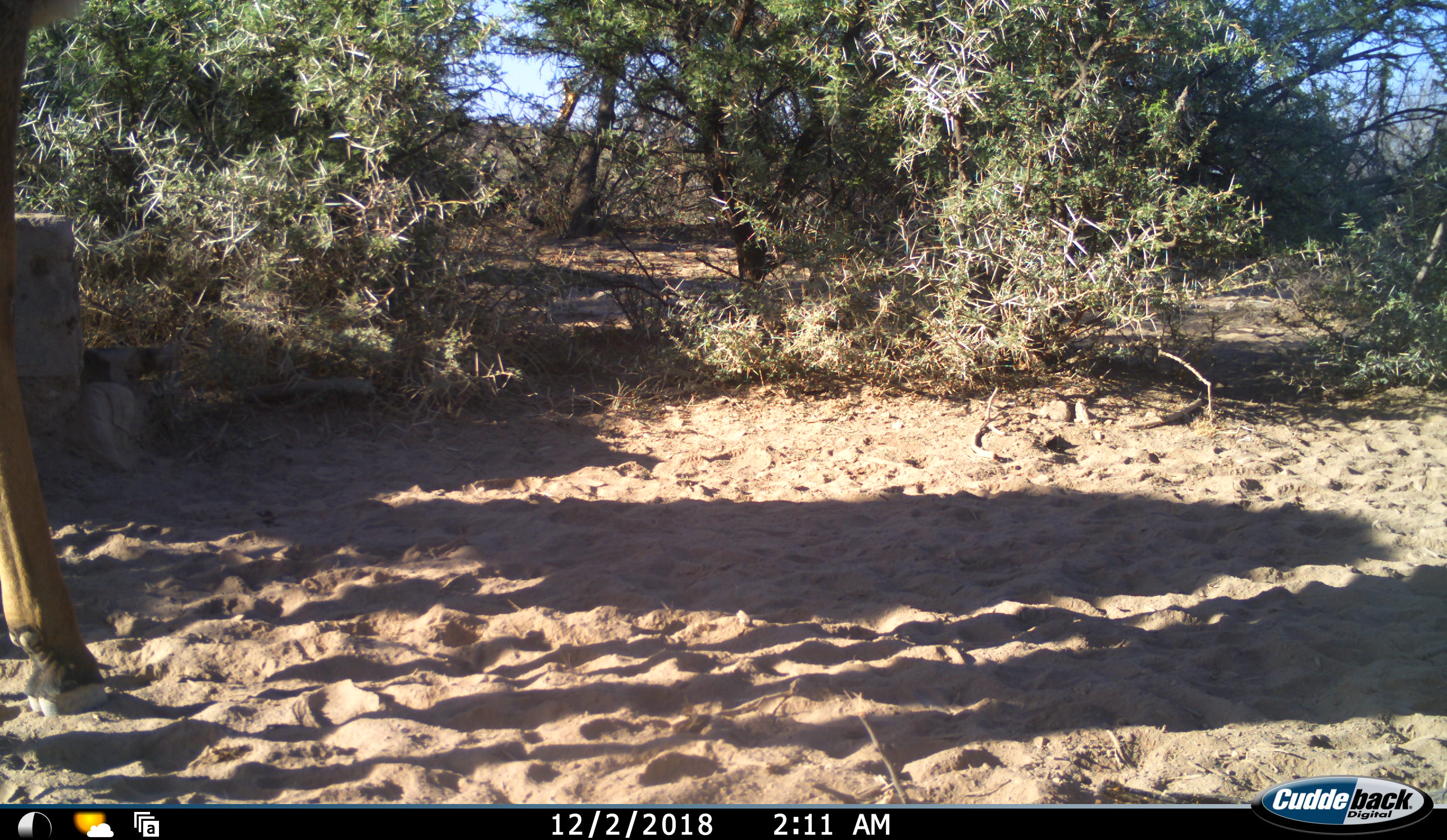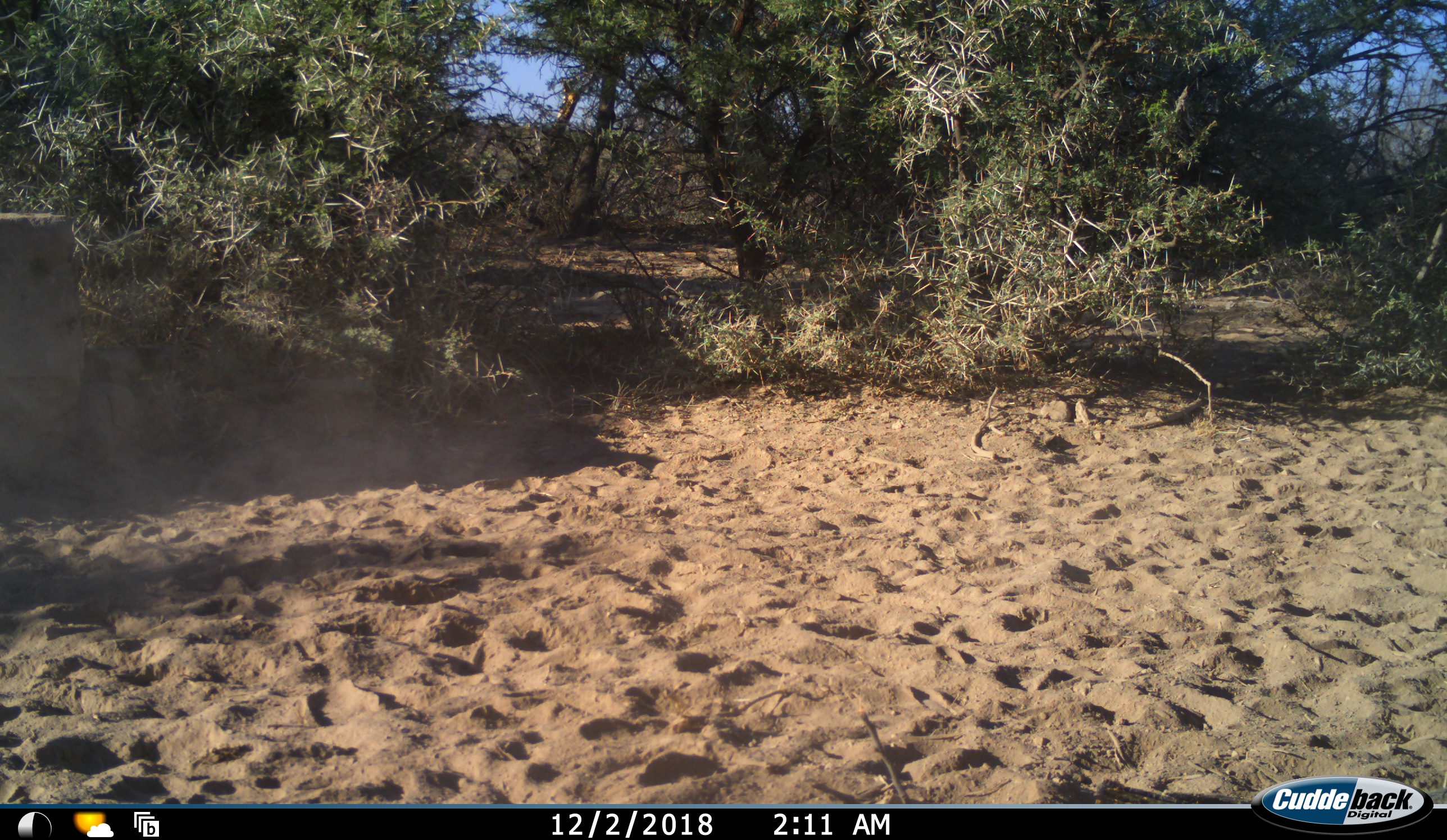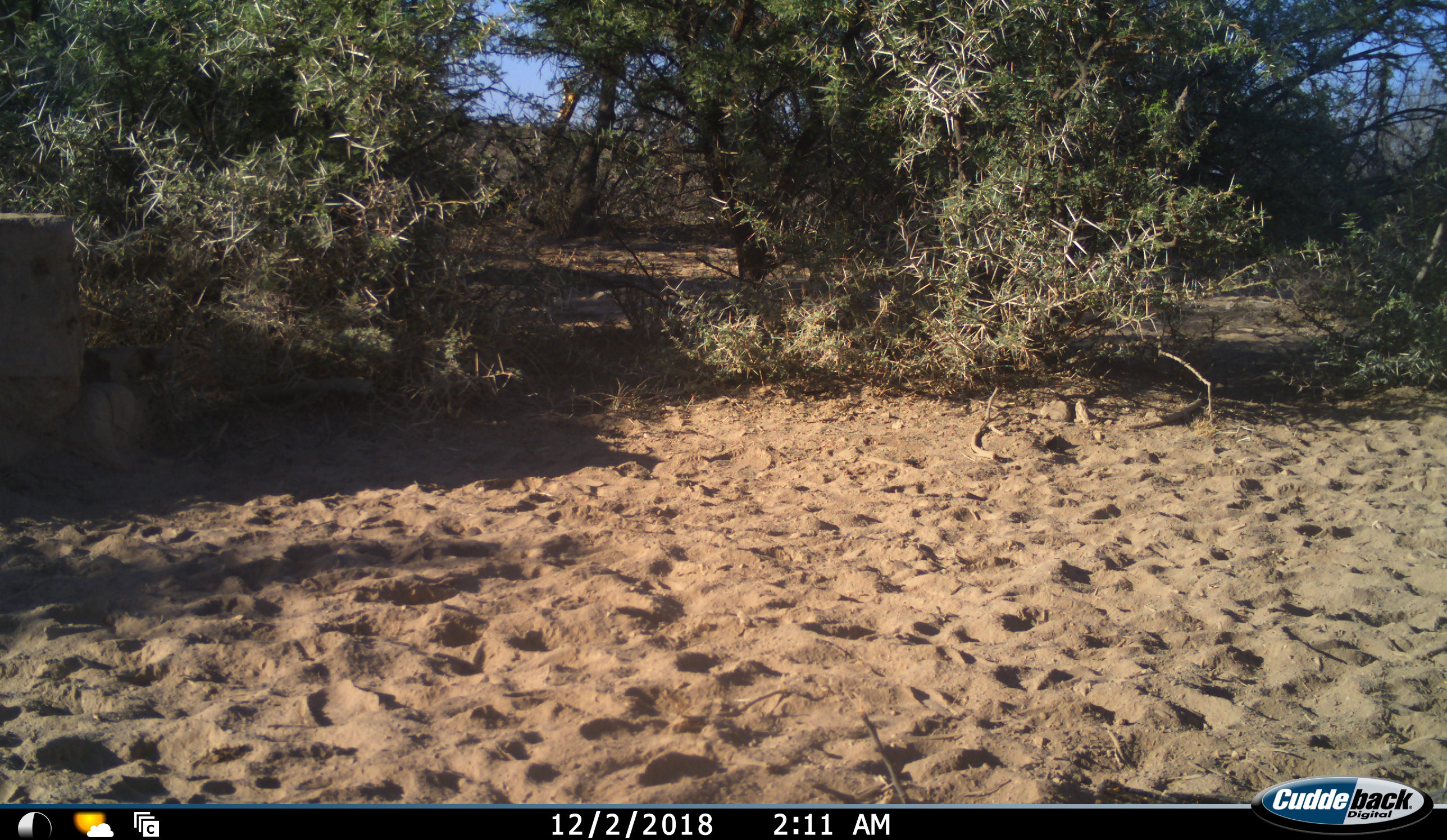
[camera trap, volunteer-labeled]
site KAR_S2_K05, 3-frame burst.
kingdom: Animalia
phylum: Chordata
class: Mammalia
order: Artiodactyla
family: Bovidae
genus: Alcelaphus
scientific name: Alcelaphus buselaphus caama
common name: red hartebeest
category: hartebeestred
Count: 1.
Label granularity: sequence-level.